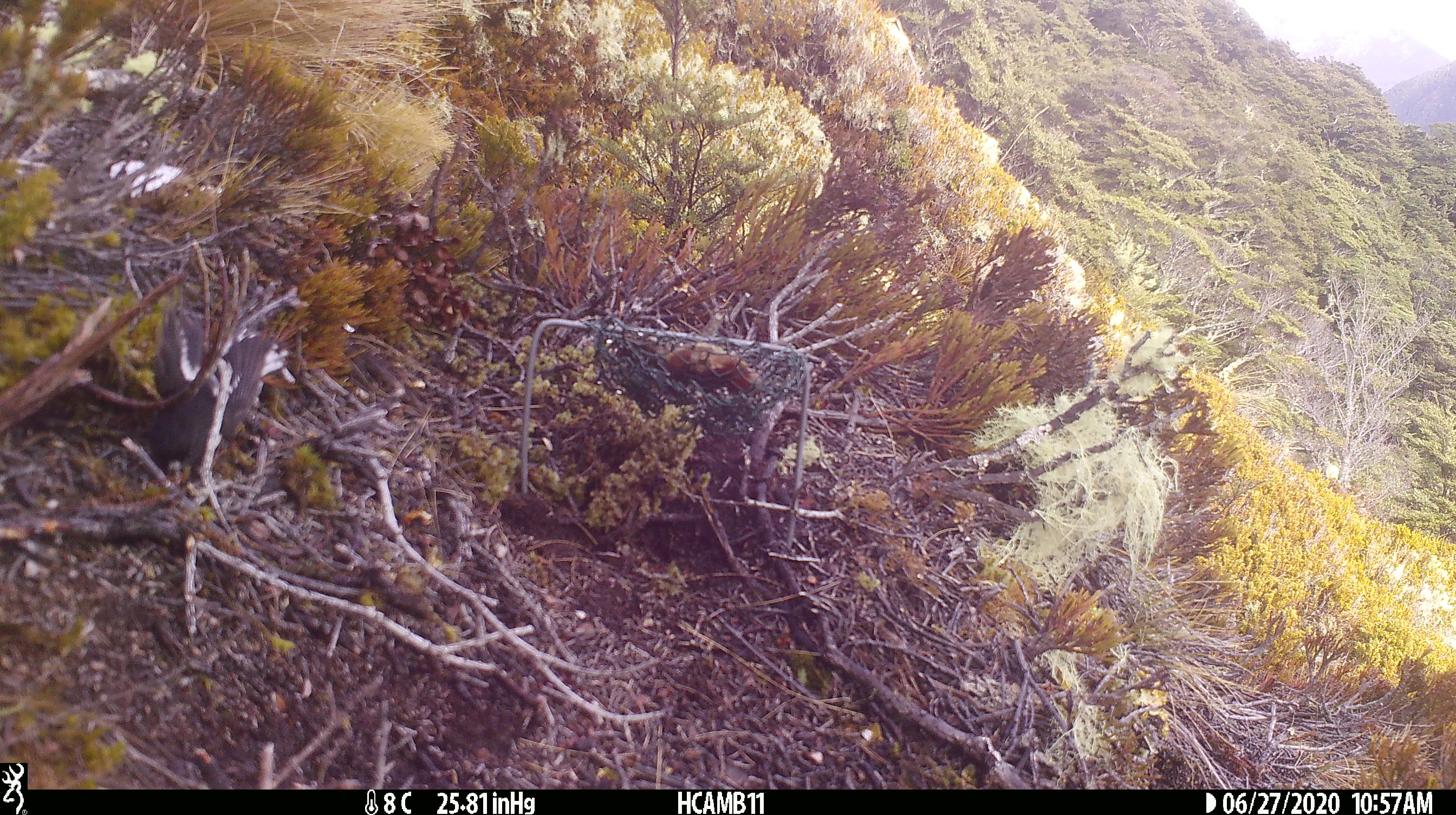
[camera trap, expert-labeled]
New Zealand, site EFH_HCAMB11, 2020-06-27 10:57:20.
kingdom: Animalia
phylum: Chordata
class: Aves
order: Passeriformes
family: Petroicidae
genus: Petroica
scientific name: Petroica macrocephala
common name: tomtit